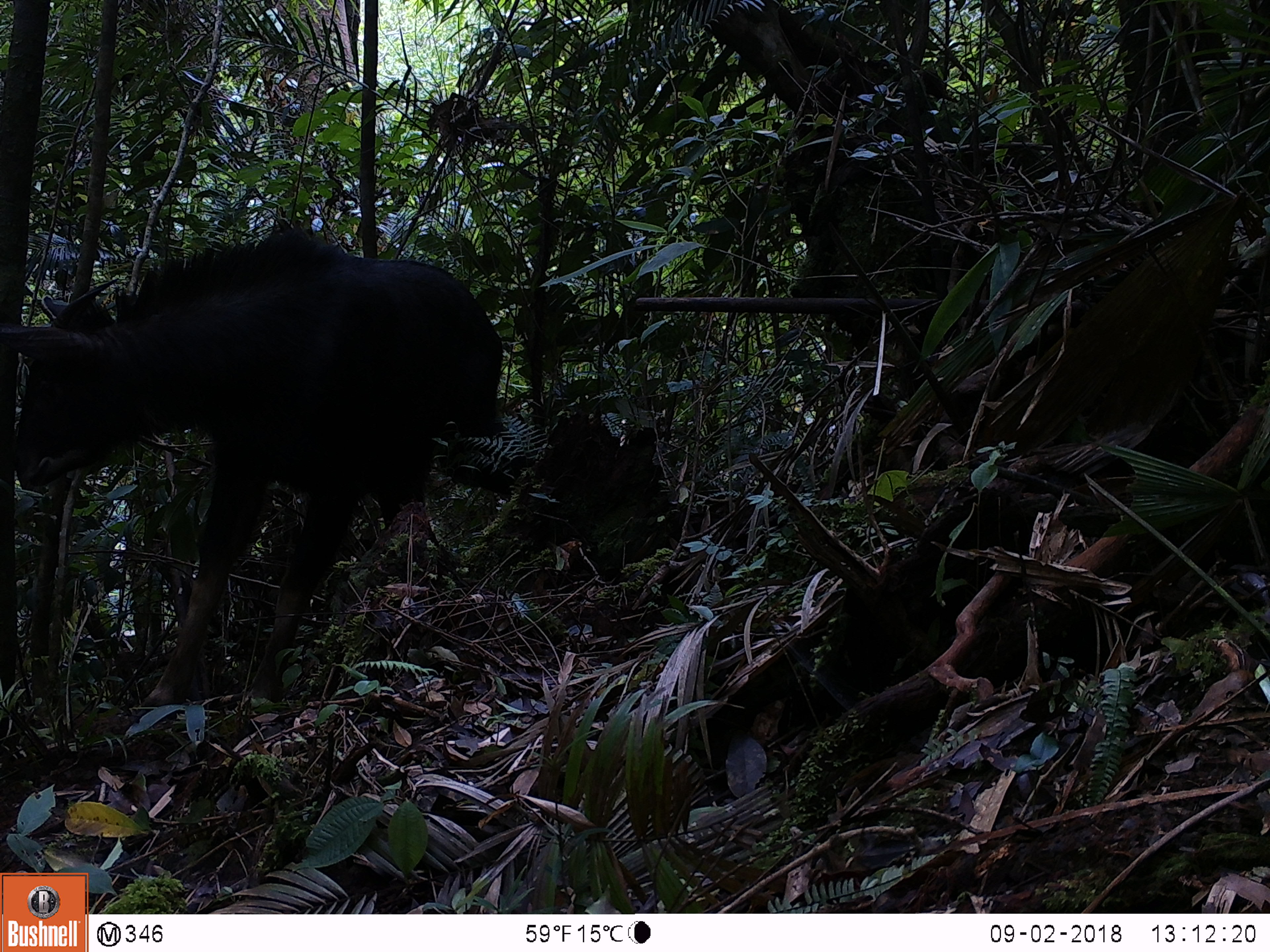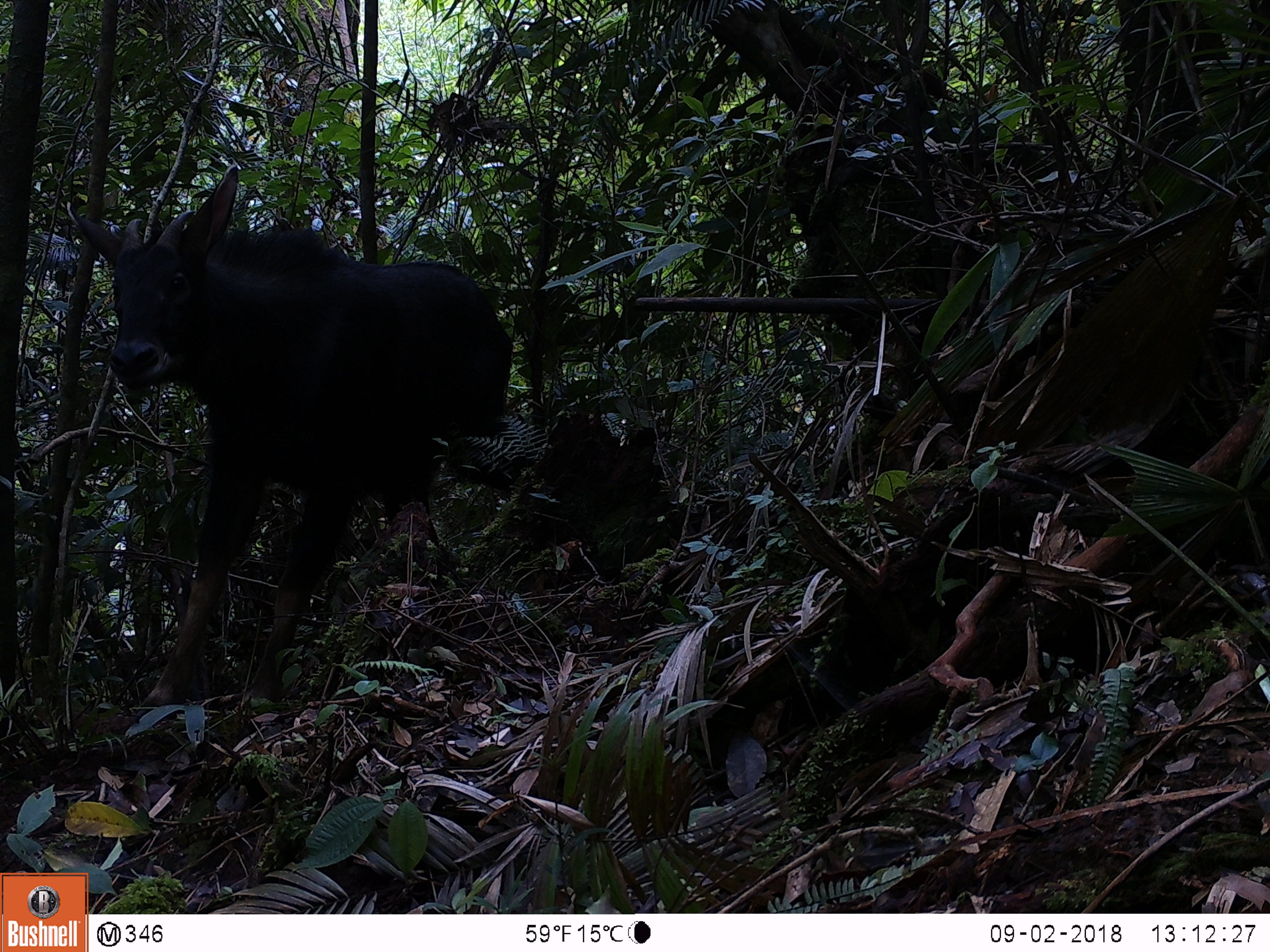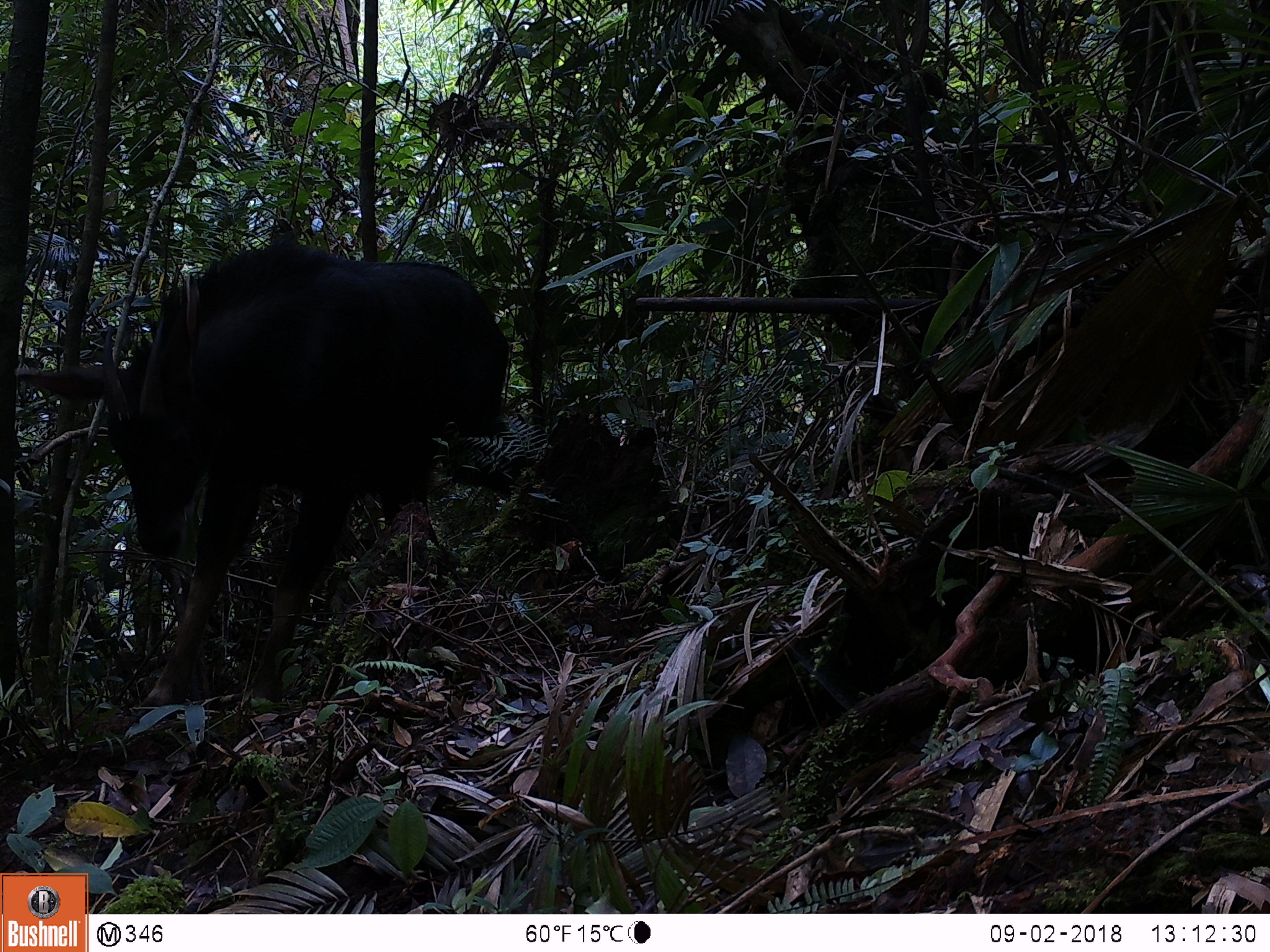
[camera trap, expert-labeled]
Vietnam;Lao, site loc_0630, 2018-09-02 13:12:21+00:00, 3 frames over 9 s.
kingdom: Animalia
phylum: Chordata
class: Mammalia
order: Artiodactyla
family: Bovidae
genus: Capricornis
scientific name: Capricornis sumatraensis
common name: chinese serow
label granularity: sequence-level